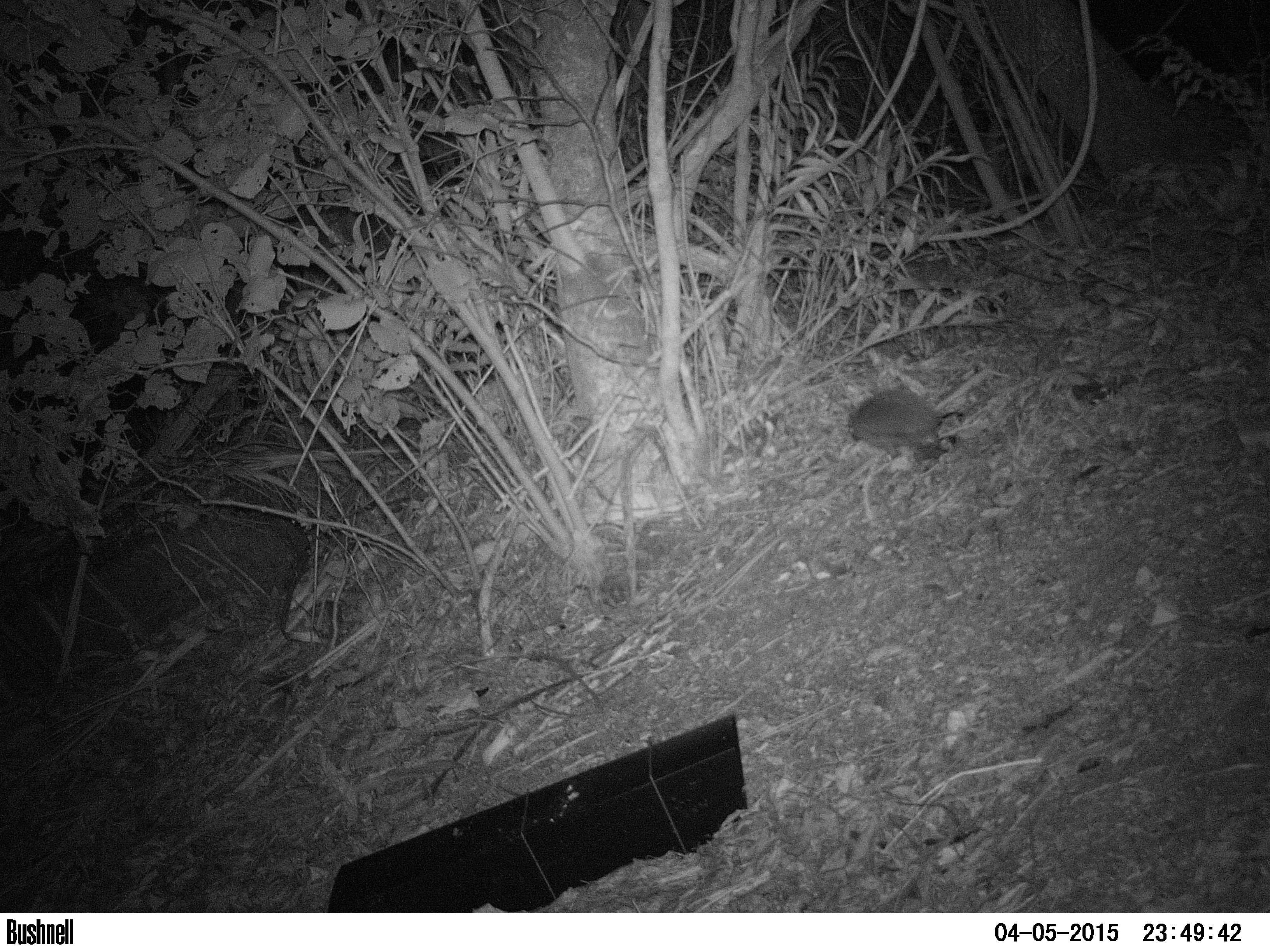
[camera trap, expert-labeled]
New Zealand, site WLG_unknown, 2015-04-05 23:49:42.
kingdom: Animalia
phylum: Chordata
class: Mammalia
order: Eulipotyphla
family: Erinaceidae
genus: Erinaceus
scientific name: Erinaceus europaeus europaeus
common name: european hedgehog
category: hedgehog